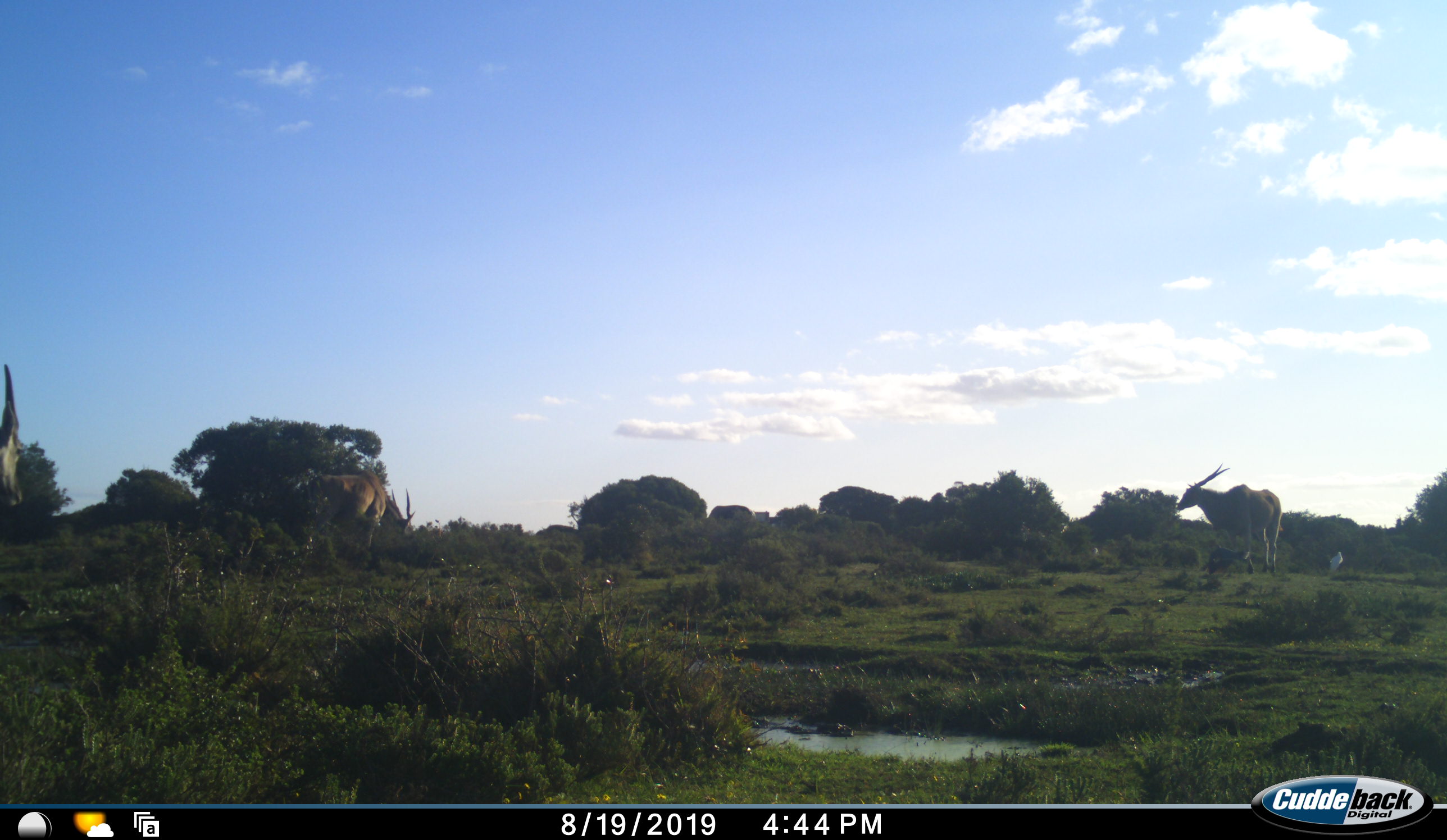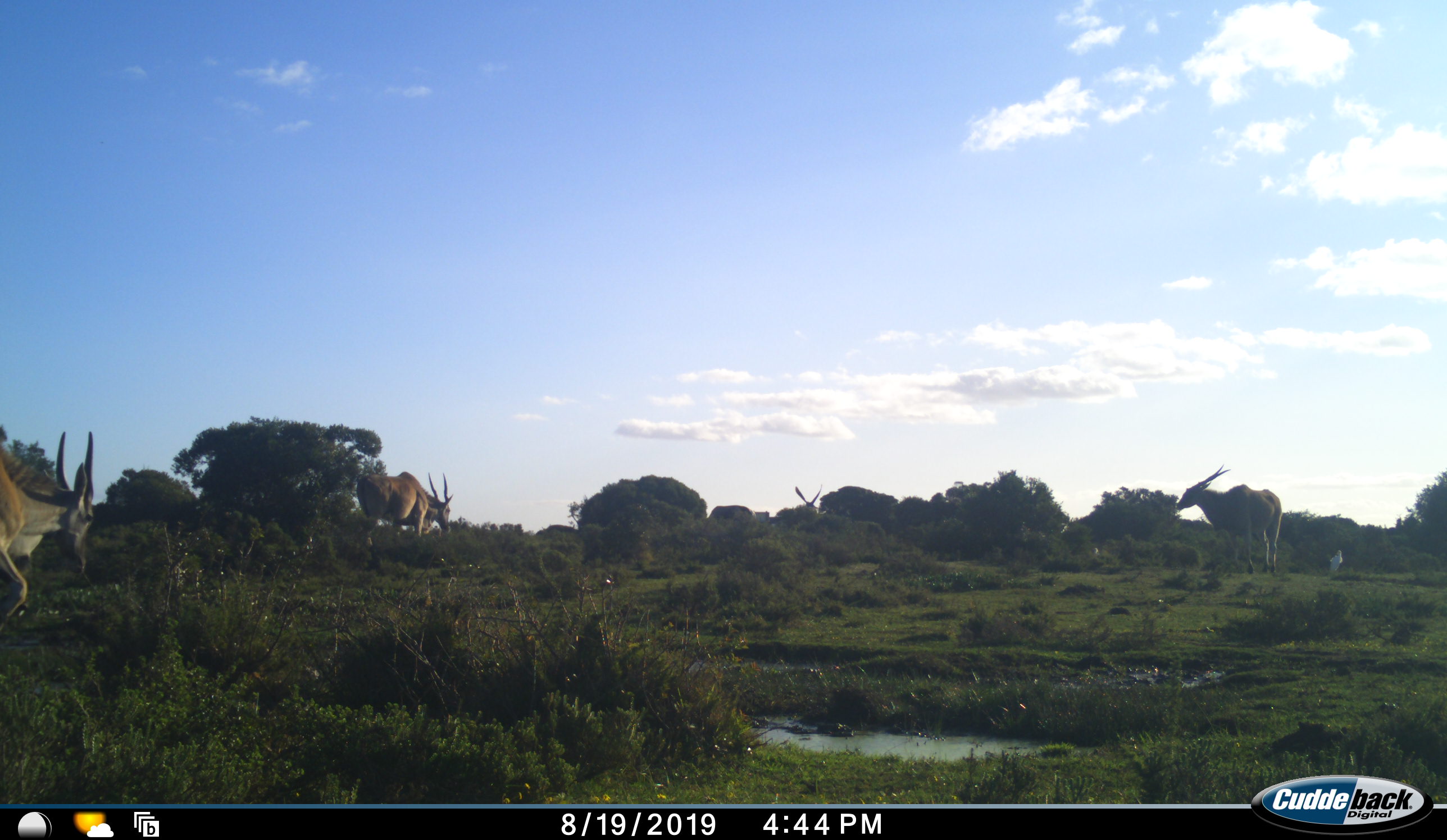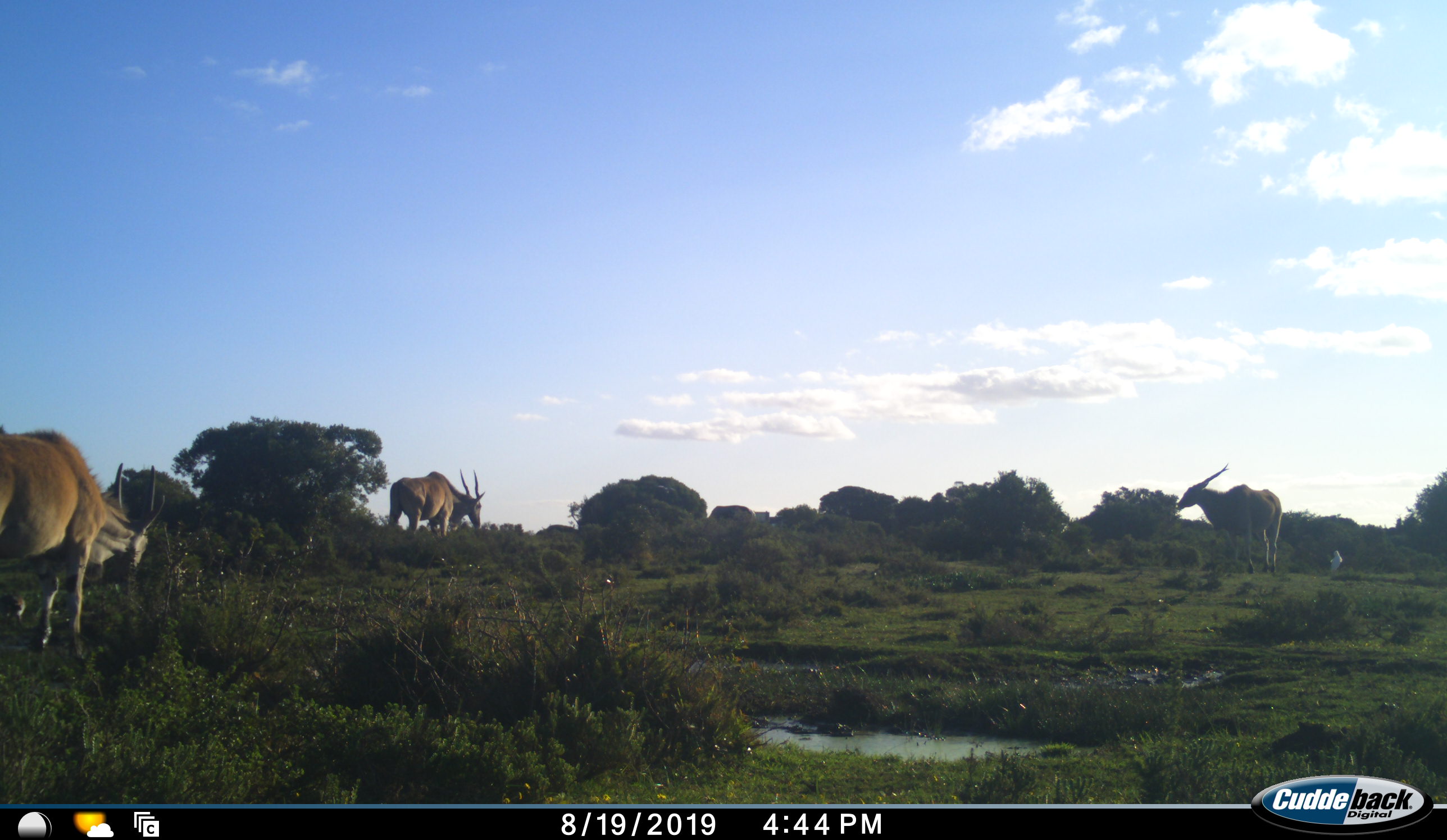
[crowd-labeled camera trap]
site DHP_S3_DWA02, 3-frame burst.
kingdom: Animalia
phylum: Chordata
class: Mammalia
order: Artiodactyla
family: Bovidae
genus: Tragelaphus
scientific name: Tragelaphus oryx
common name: eland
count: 3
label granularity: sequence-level